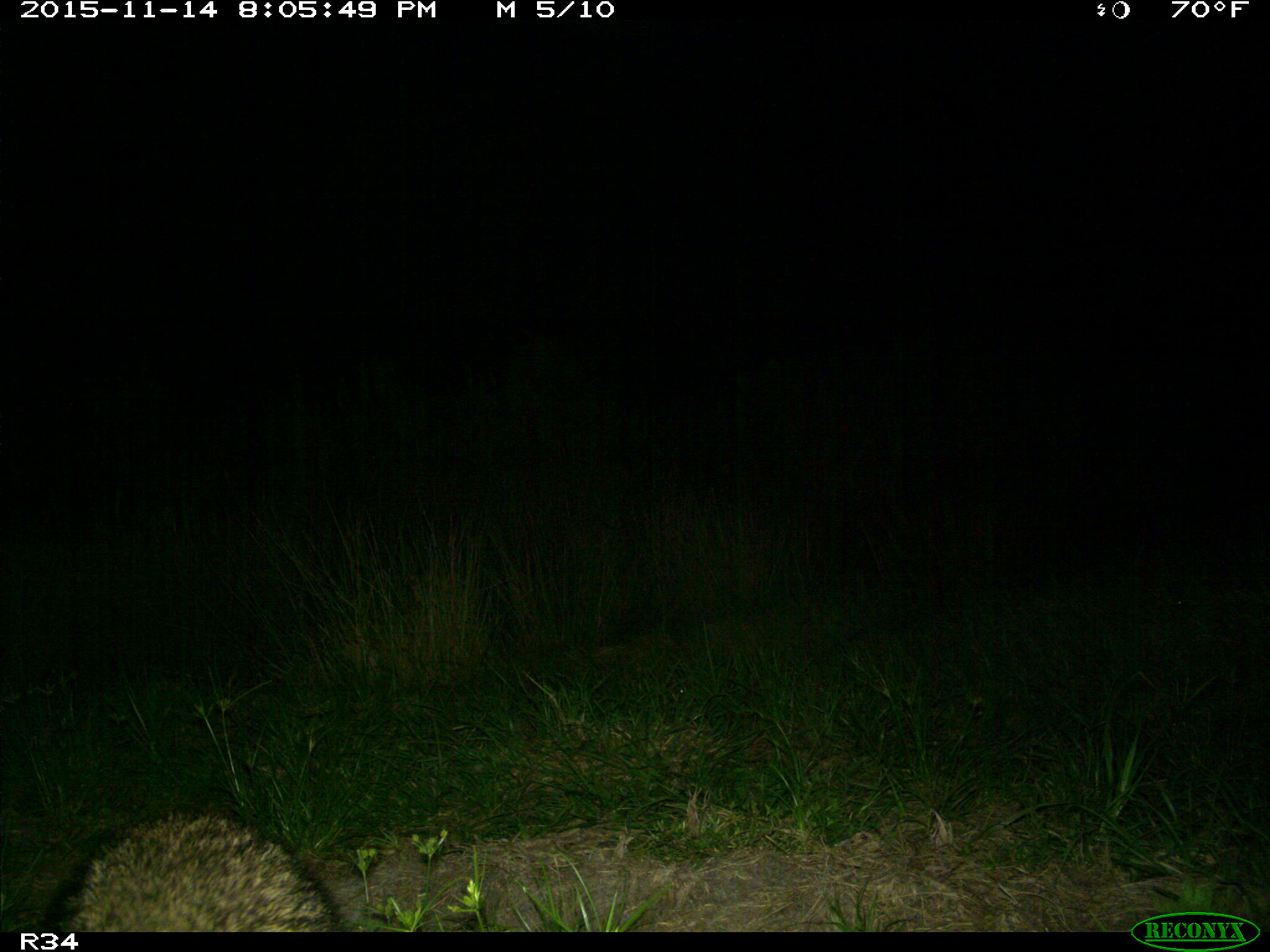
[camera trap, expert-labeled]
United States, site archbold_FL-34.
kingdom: Animalia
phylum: Chordata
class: Mammalia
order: Carnivora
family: Procyonidae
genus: Procyon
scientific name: Procyon lotor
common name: common raccoon